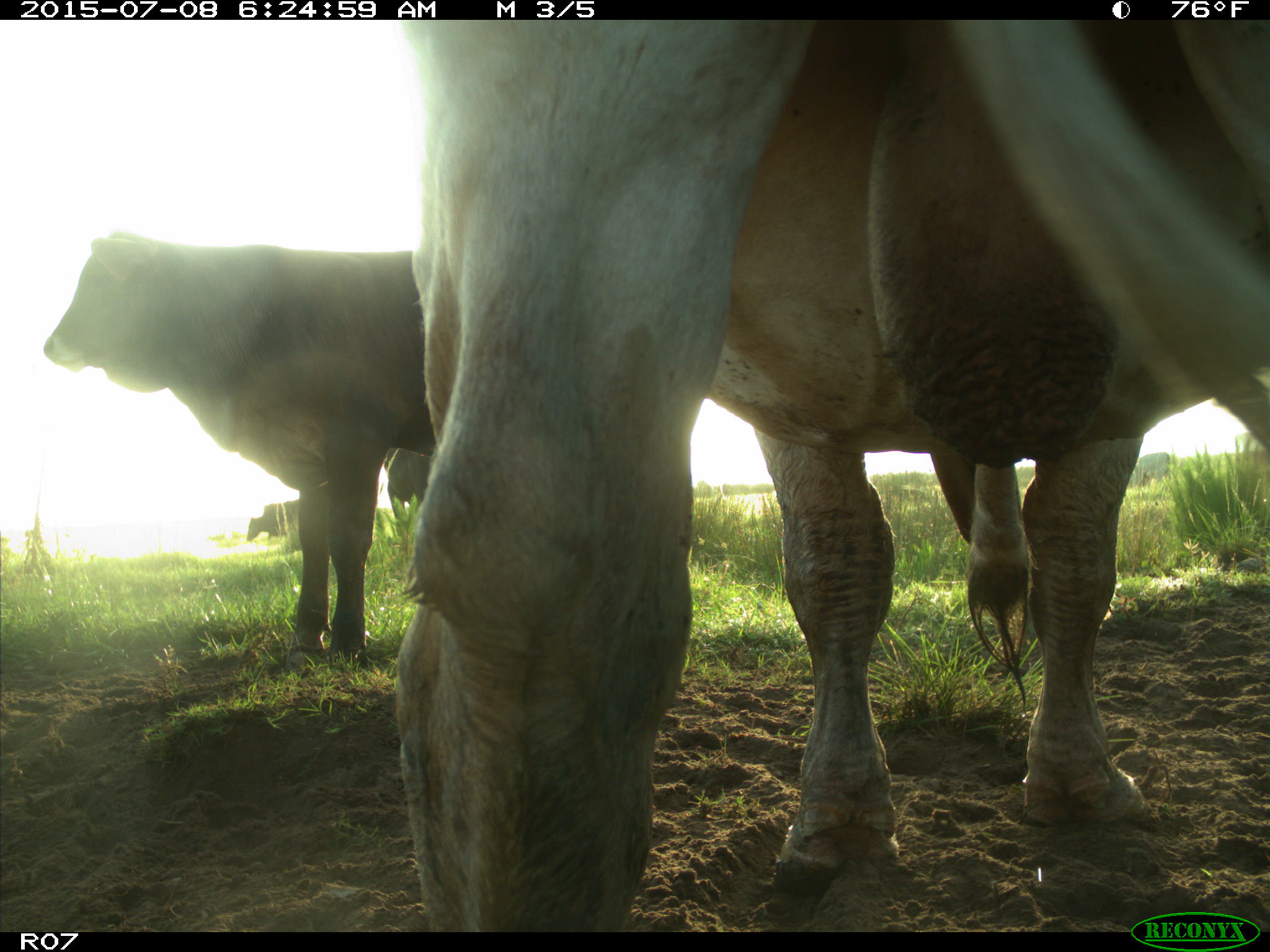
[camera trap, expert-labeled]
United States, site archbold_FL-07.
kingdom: Animalia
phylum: Chordata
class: Mammalia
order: Artiodactyla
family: Bovidae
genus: Bos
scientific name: Bos taurus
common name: domestic cow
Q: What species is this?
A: Bos taurus (domestic cow).